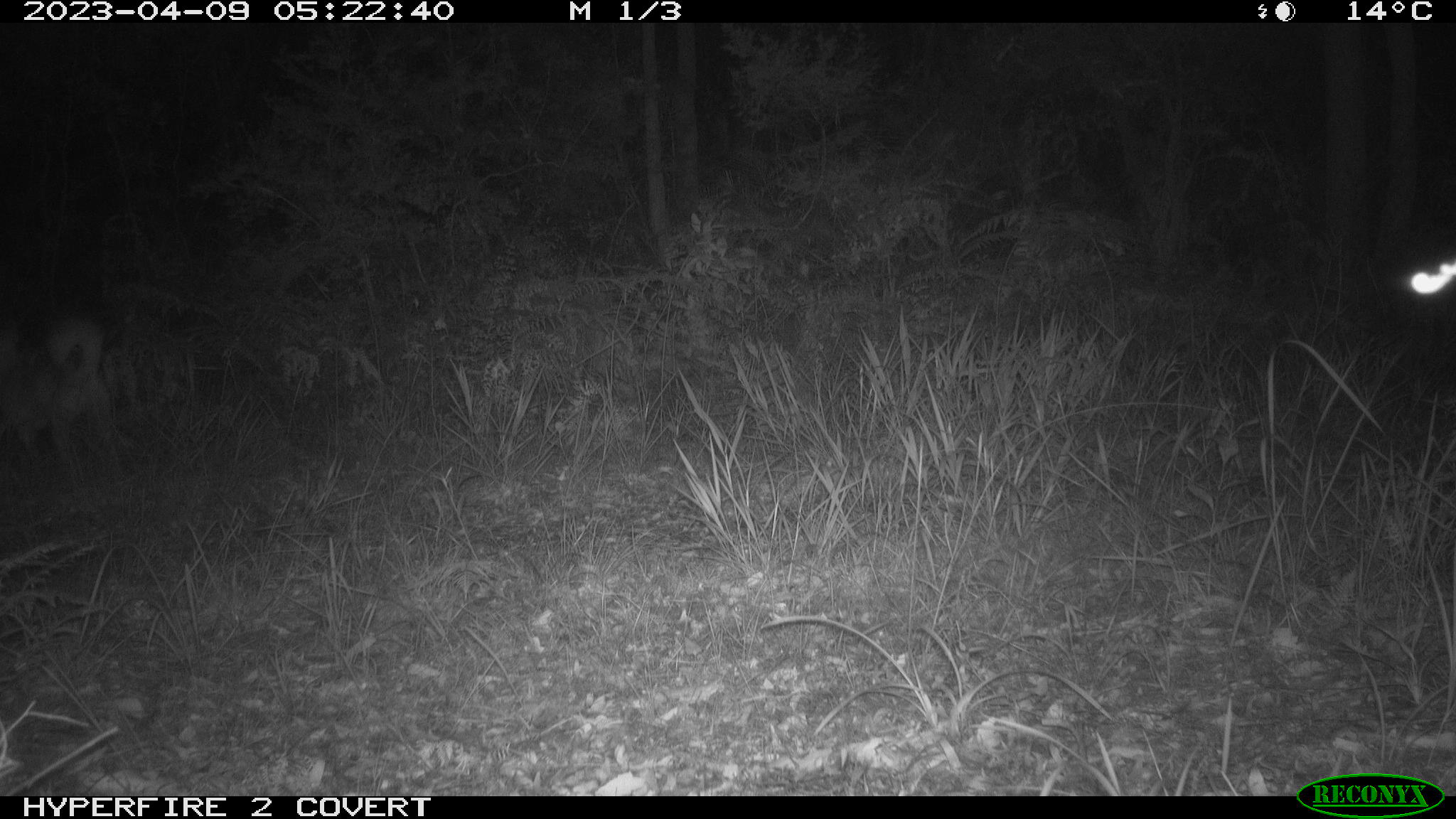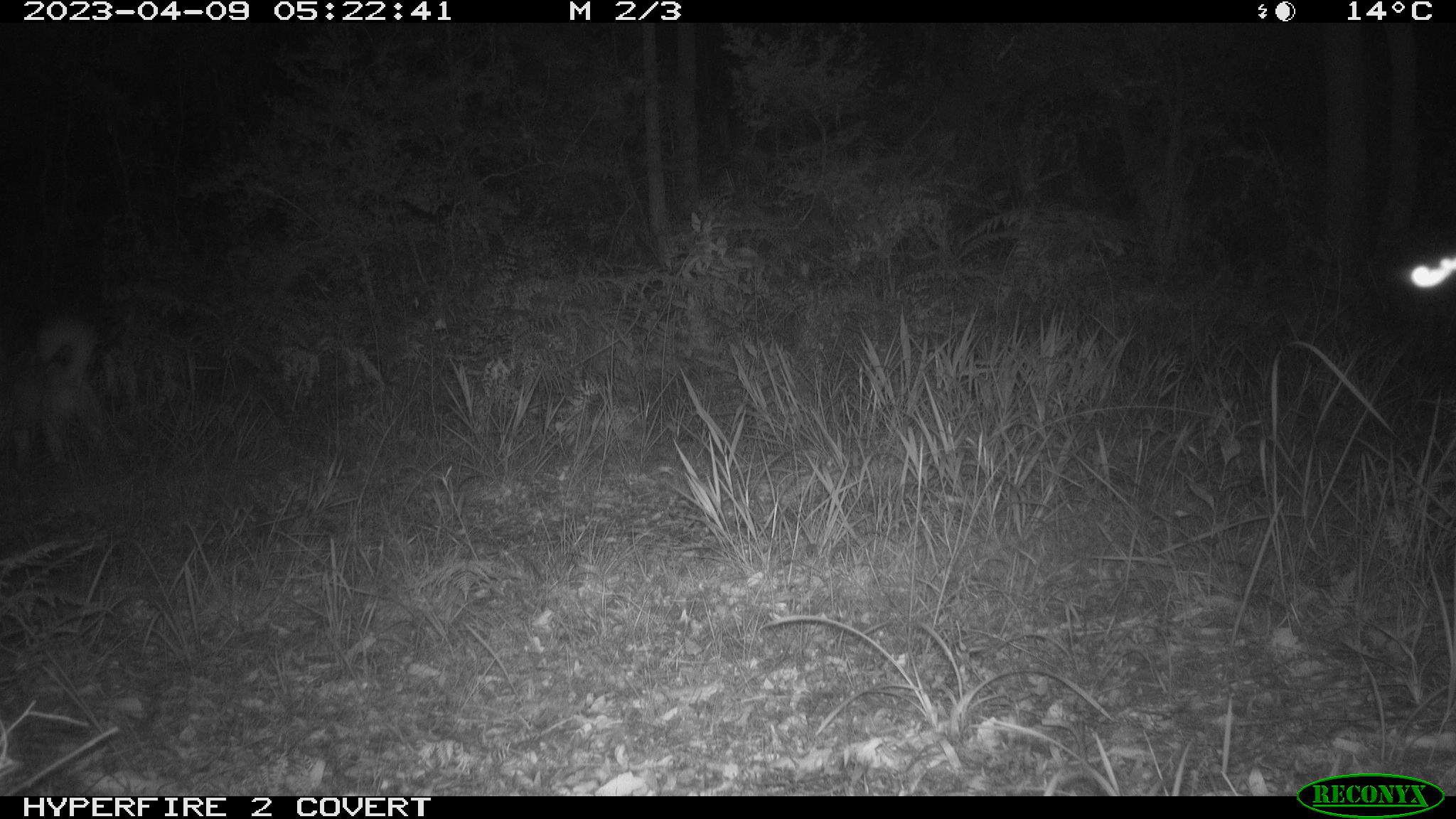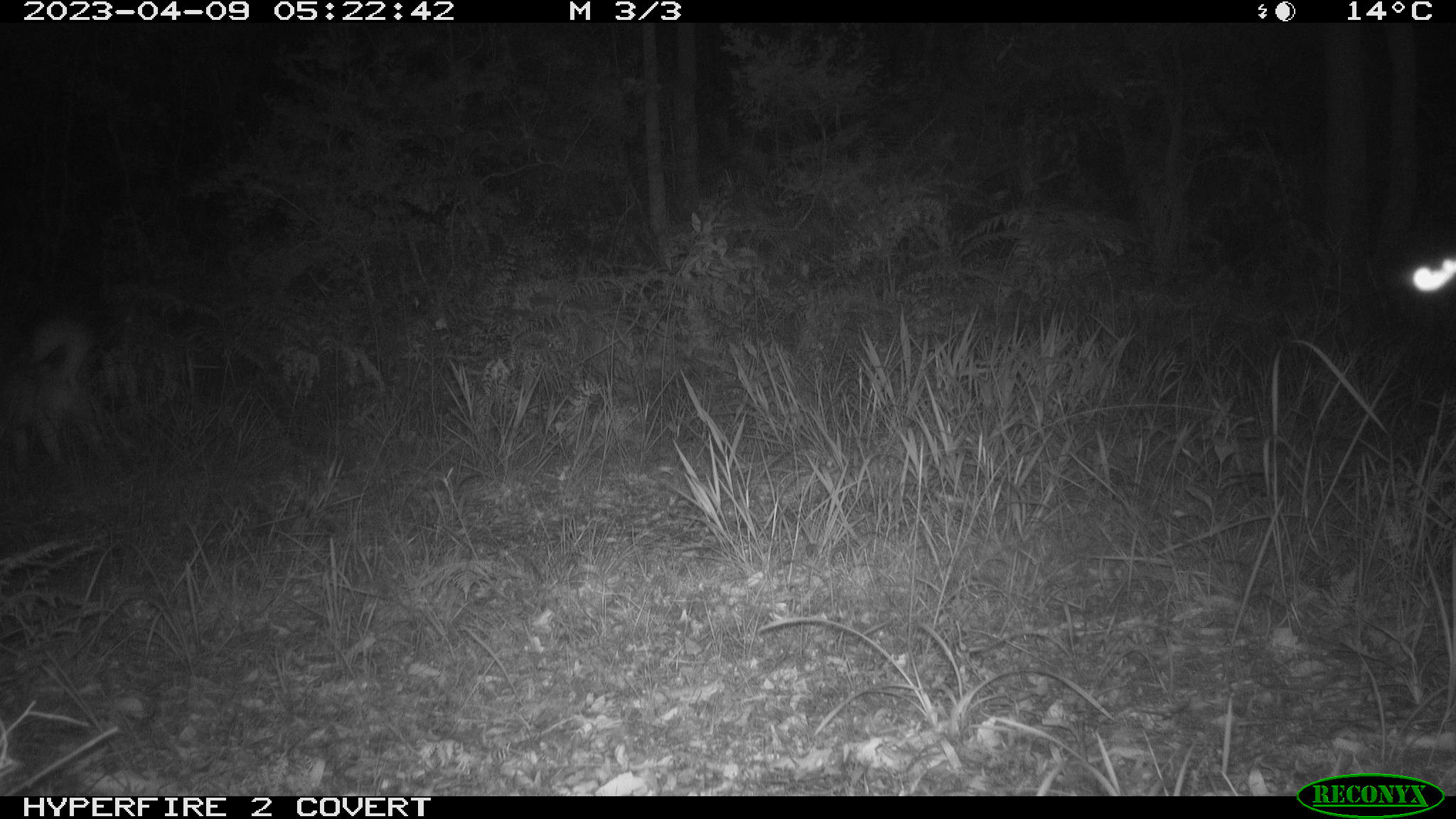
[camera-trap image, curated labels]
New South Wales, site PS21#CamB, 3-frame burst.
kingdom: Animalia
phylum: Chordata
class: Mammalia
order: Carnivora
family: Canidae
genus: Canis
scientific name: Canis familiaris dingo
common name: dingo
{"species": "dingo (Canis familiaris dingo)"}